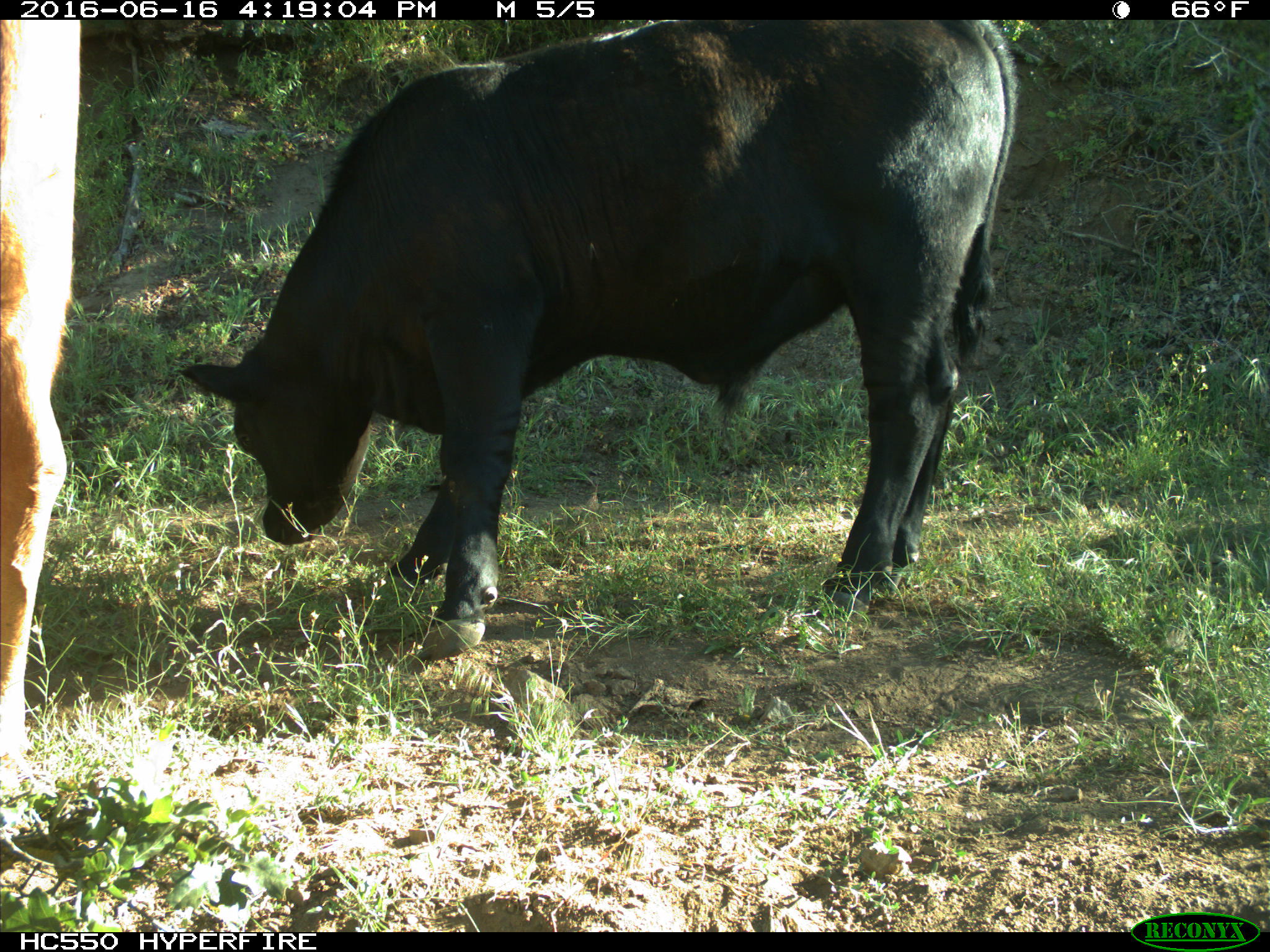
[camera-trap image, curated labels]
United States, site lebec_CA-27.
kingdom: Animalia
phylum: Chordata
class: Mammalia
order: Artiodactyla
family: Bovidae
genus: Bos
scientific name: Bos taurus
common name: domestic cow